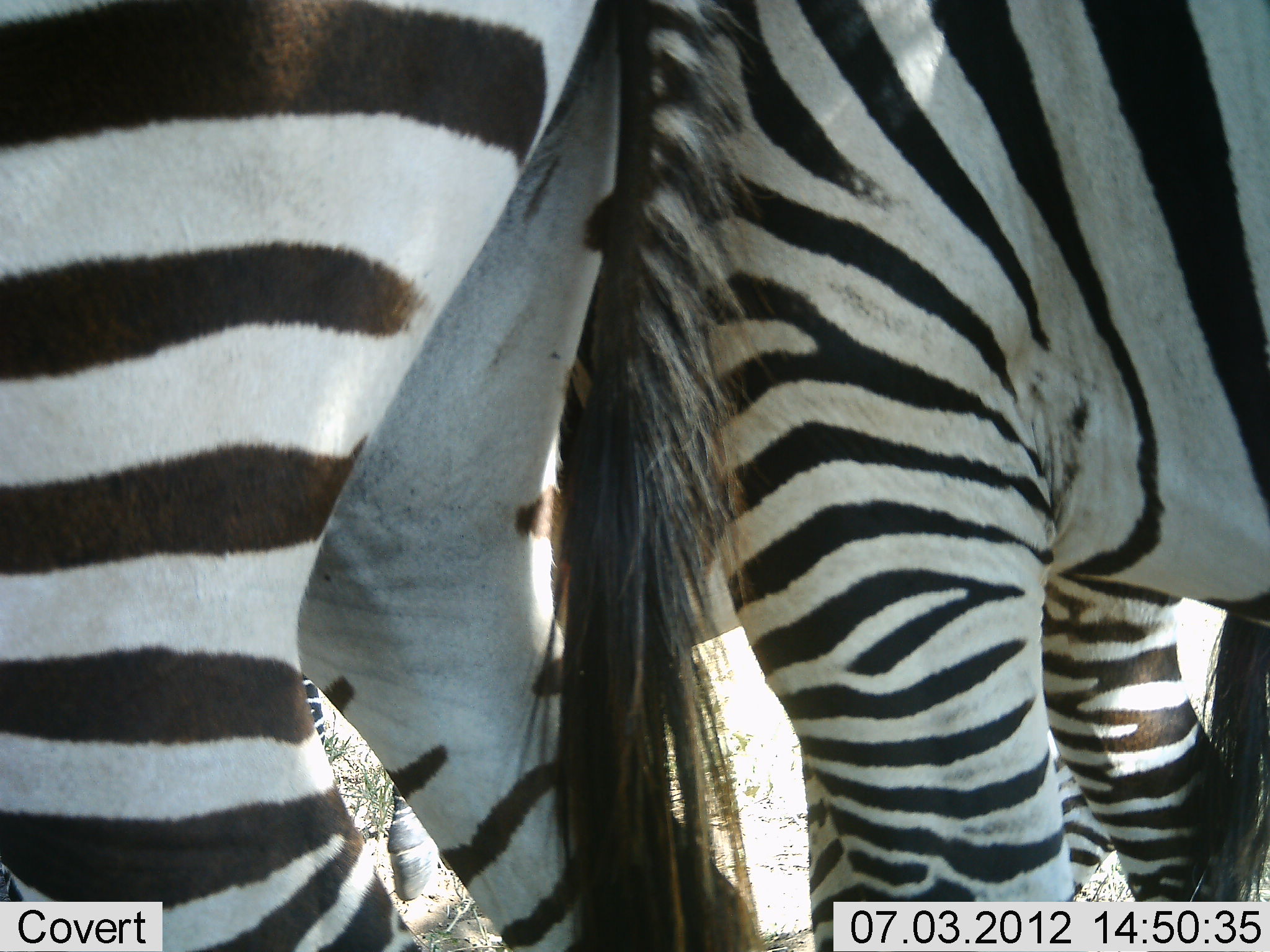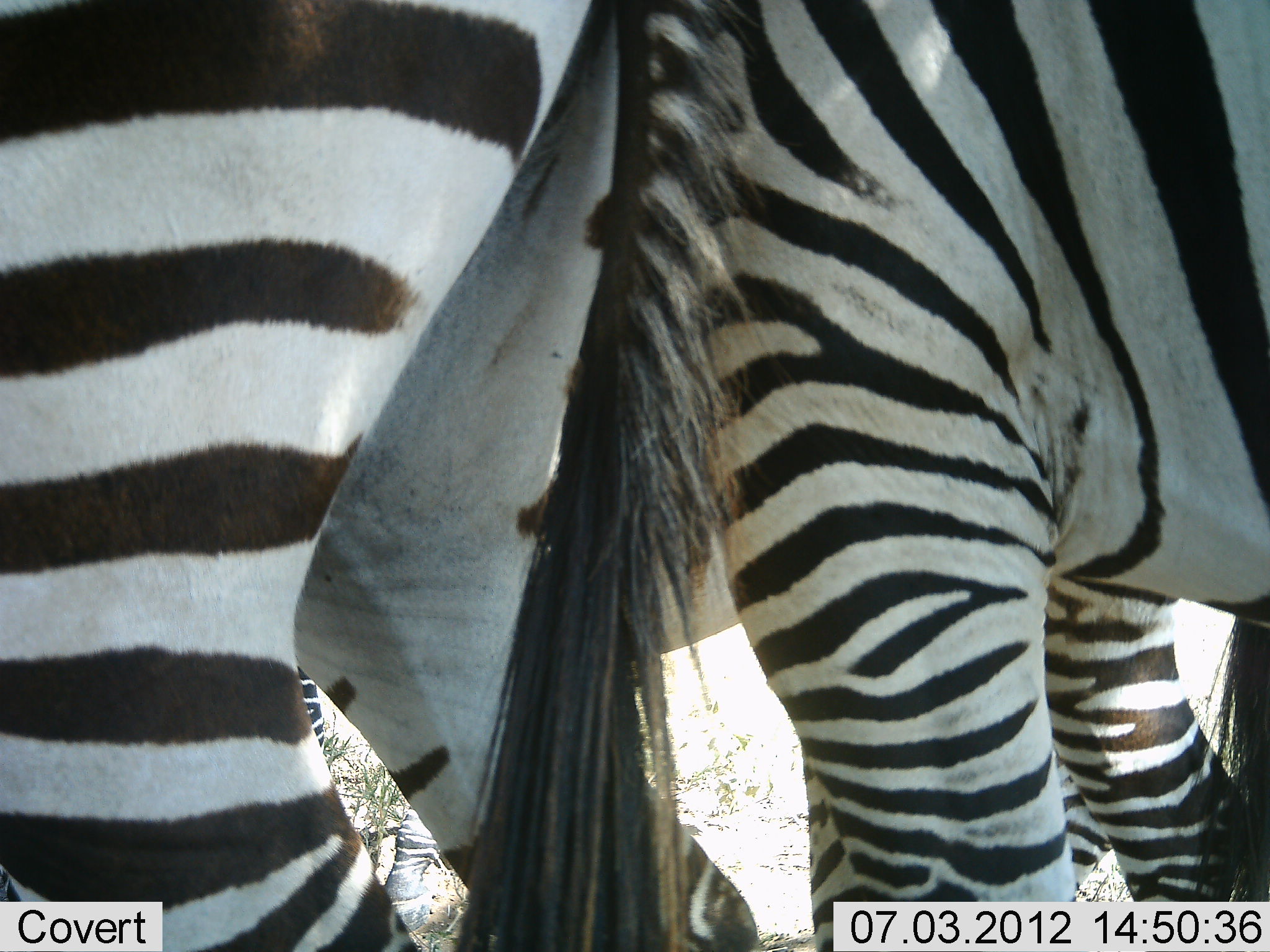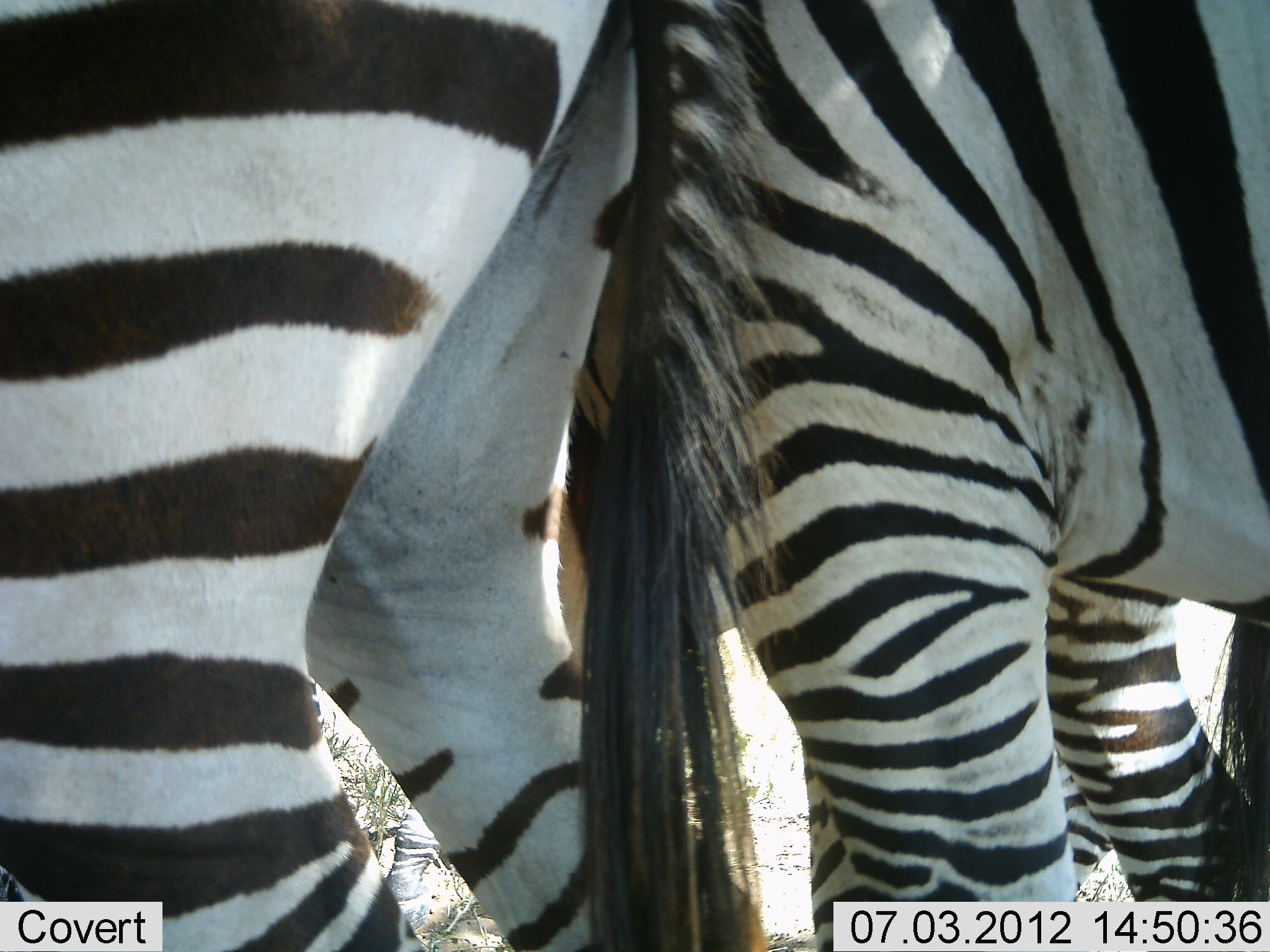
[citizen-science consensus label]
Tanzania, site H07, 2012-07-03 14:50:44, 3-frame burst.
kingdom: Animalia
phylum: Chordata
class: Mammalia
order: Perissodactyla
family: Equidae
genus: Equus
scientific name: Equus quagga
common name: plains zebra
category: zebra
Zebra (plains zebra) (Equus quagga), count 2. Behavior (volunteer vote fractions): standing 80%, resting 10%, moving 10%, interacting 0%. Young present (vote fraction): 0%. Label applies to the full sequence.